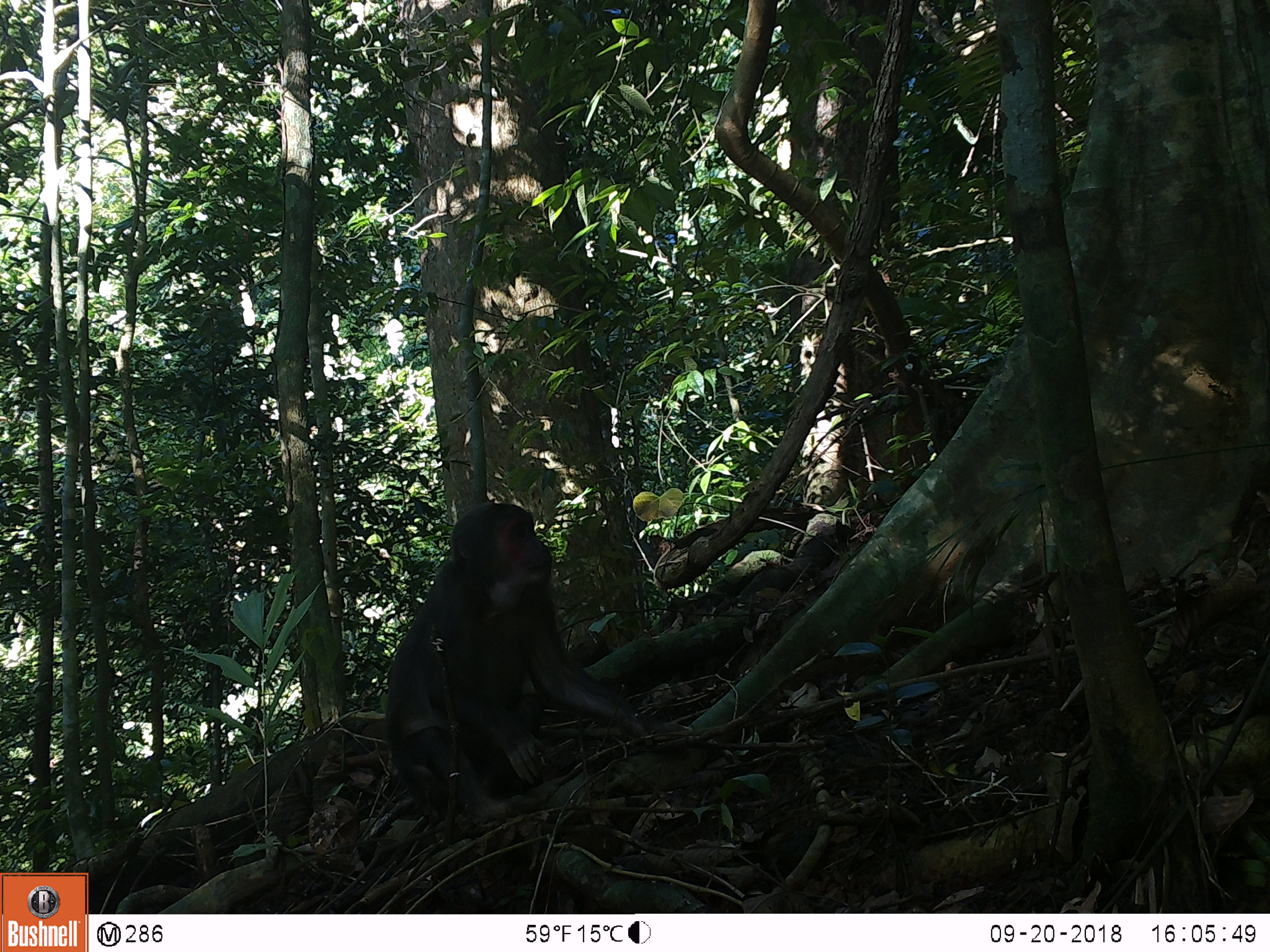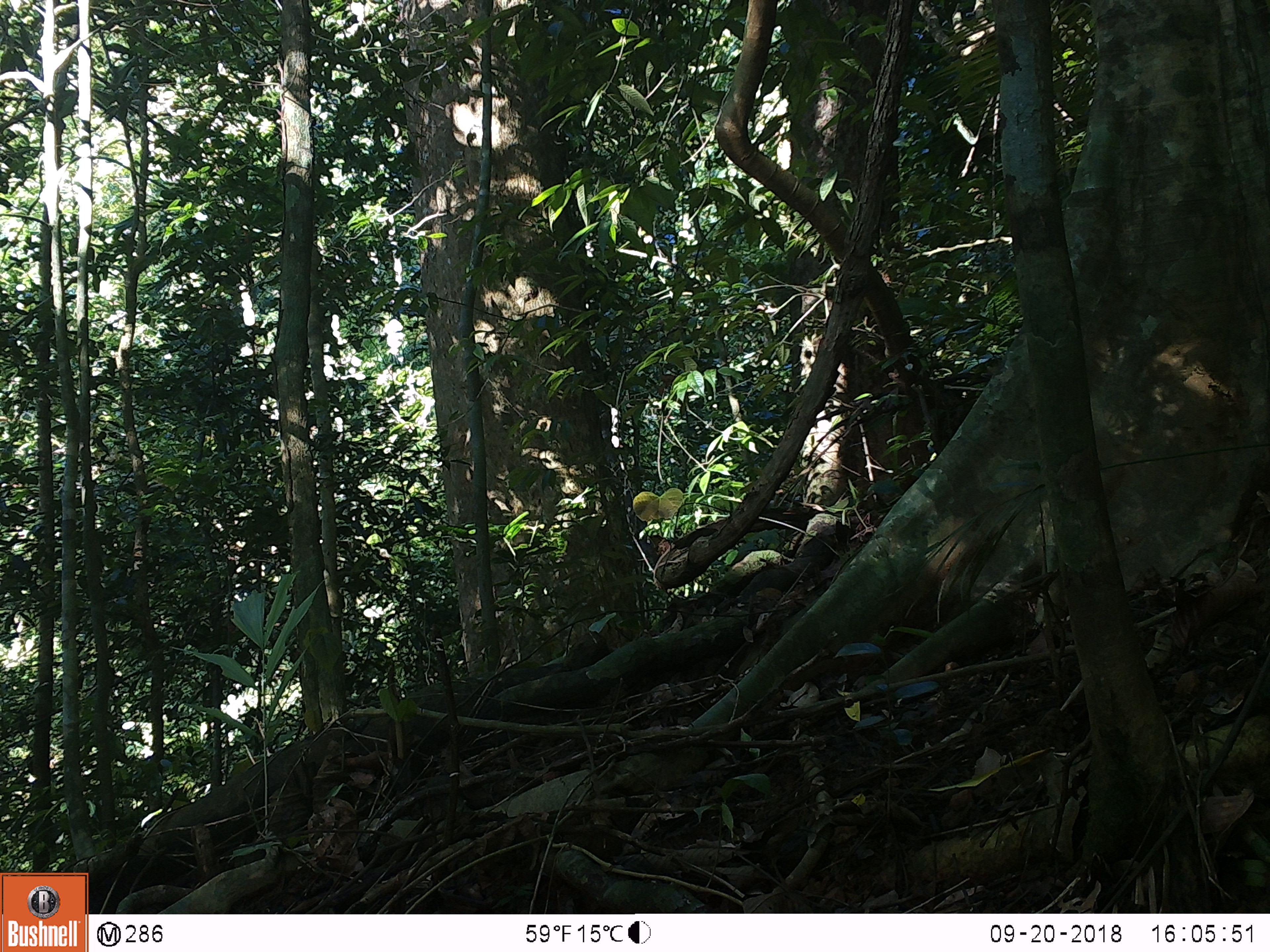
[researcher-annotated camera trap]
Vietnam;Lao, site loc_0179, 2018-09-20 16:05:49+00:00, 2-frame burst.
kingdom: Animalia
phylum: Chordata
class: Mammalia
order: Primates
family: Cercopithecidae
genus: Macaca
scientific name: Macaca arctoides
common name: stump-tailed macaque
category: stump tailed macaque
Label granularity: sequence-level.